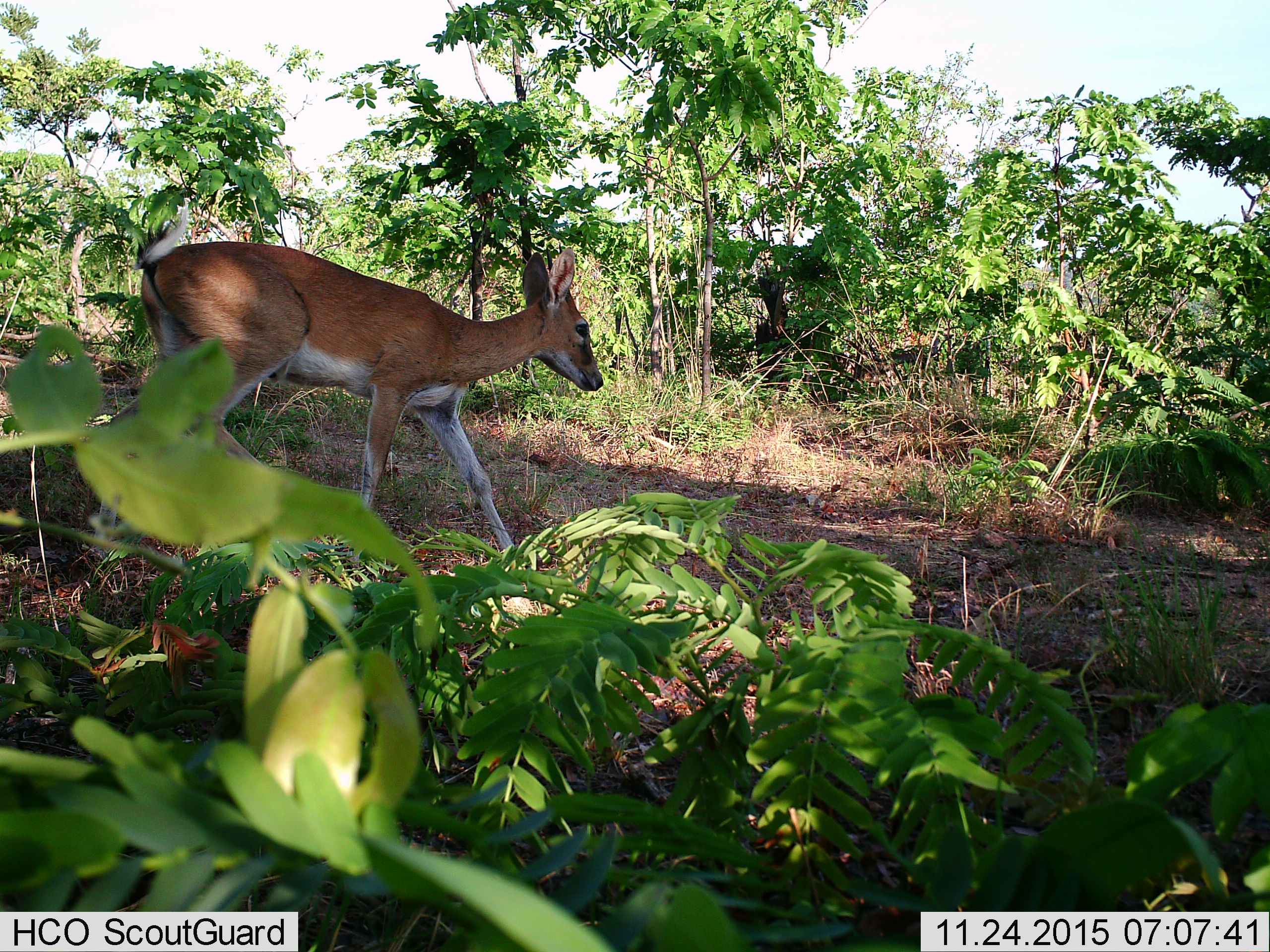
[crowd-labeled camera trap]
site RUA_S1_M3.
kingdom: Animalia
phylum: Chordata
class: Mammalia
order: Artiodactyla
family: Bovidae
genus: Sylvicapra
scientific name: Sylvicapra grimmia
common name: common duiker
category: duikercommongrey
Duikercommongrey (common duiker) (Sylvicapra grimmia), count 1. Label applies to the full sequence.